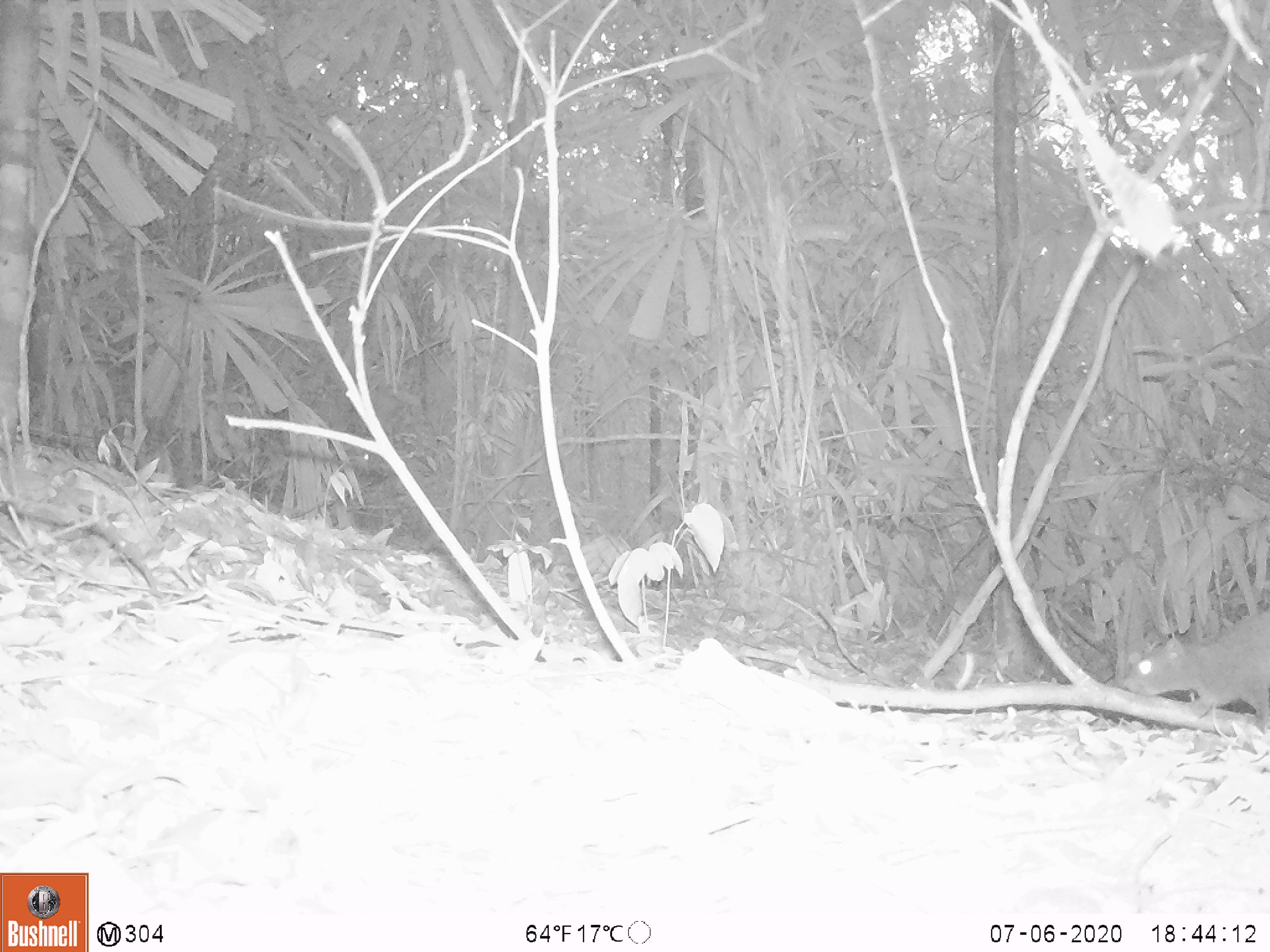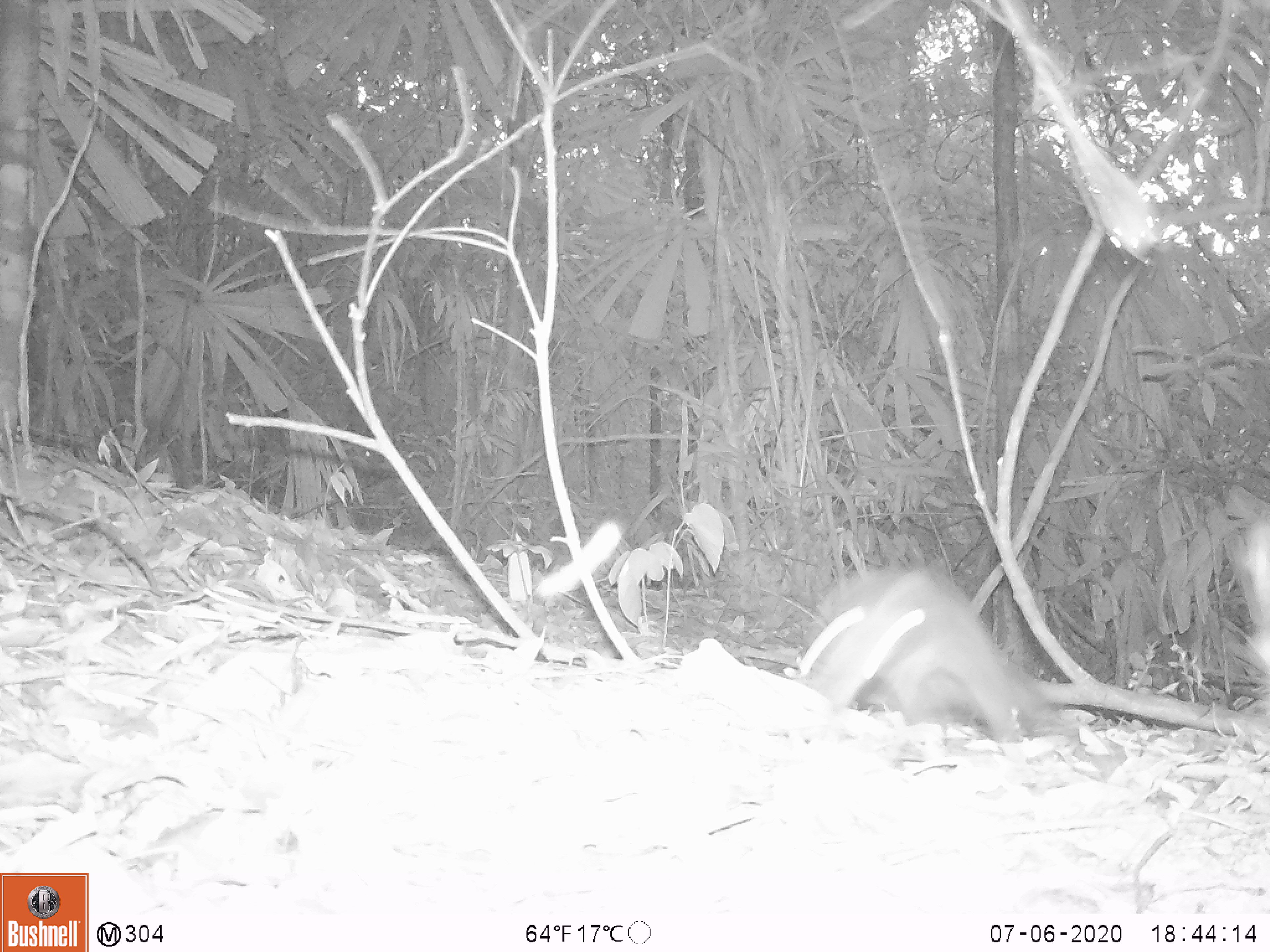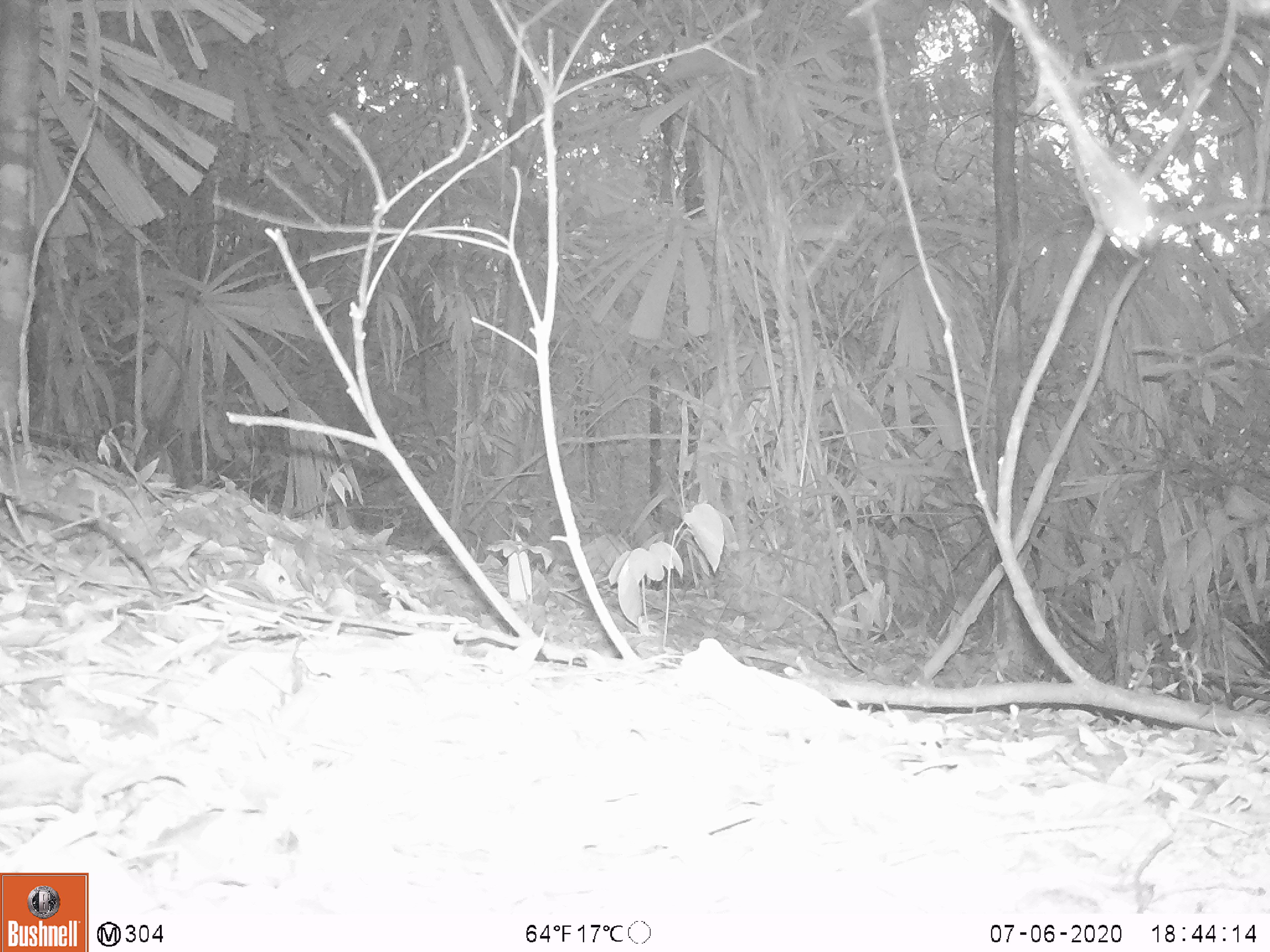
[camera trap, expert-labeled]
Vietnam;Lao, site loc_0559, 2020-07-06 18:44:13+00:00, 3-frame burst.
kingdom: Animalia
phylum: Chordata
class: Mammalia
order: Rodentia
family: Muridae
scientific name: Muridae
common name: old-world mice and rats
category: unidentified murid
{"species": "unidentified murid (old-world mice and rats) (Muridae)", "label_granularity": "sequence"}